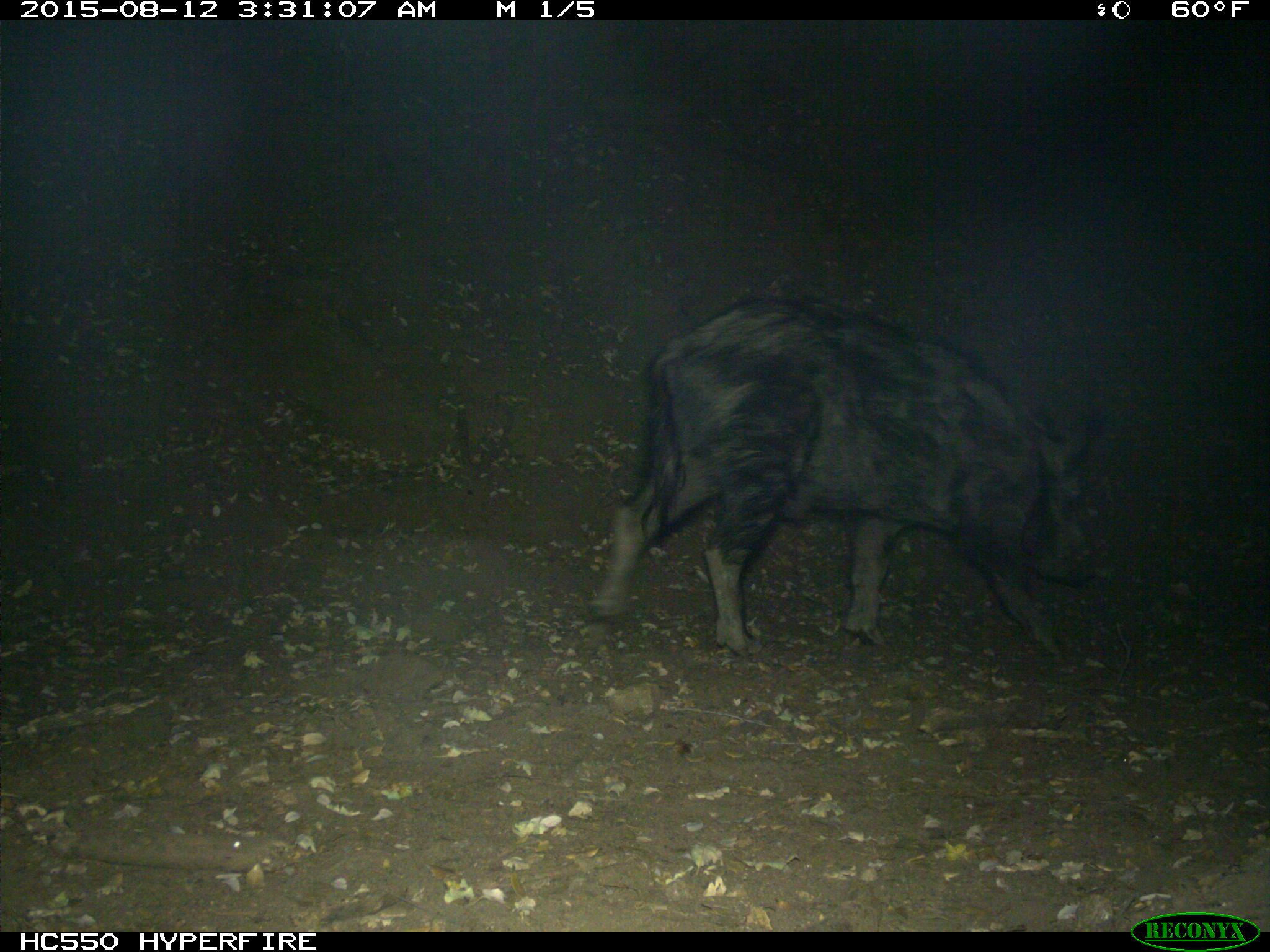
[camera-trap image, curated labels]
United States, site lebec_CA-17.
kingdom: Animalia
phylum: Chordata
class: Mammalia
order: Artiodactyla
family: Suidae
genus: Sus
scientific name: Sus scrofa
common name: wild boar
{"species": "Sus scrofa (wild boar)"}